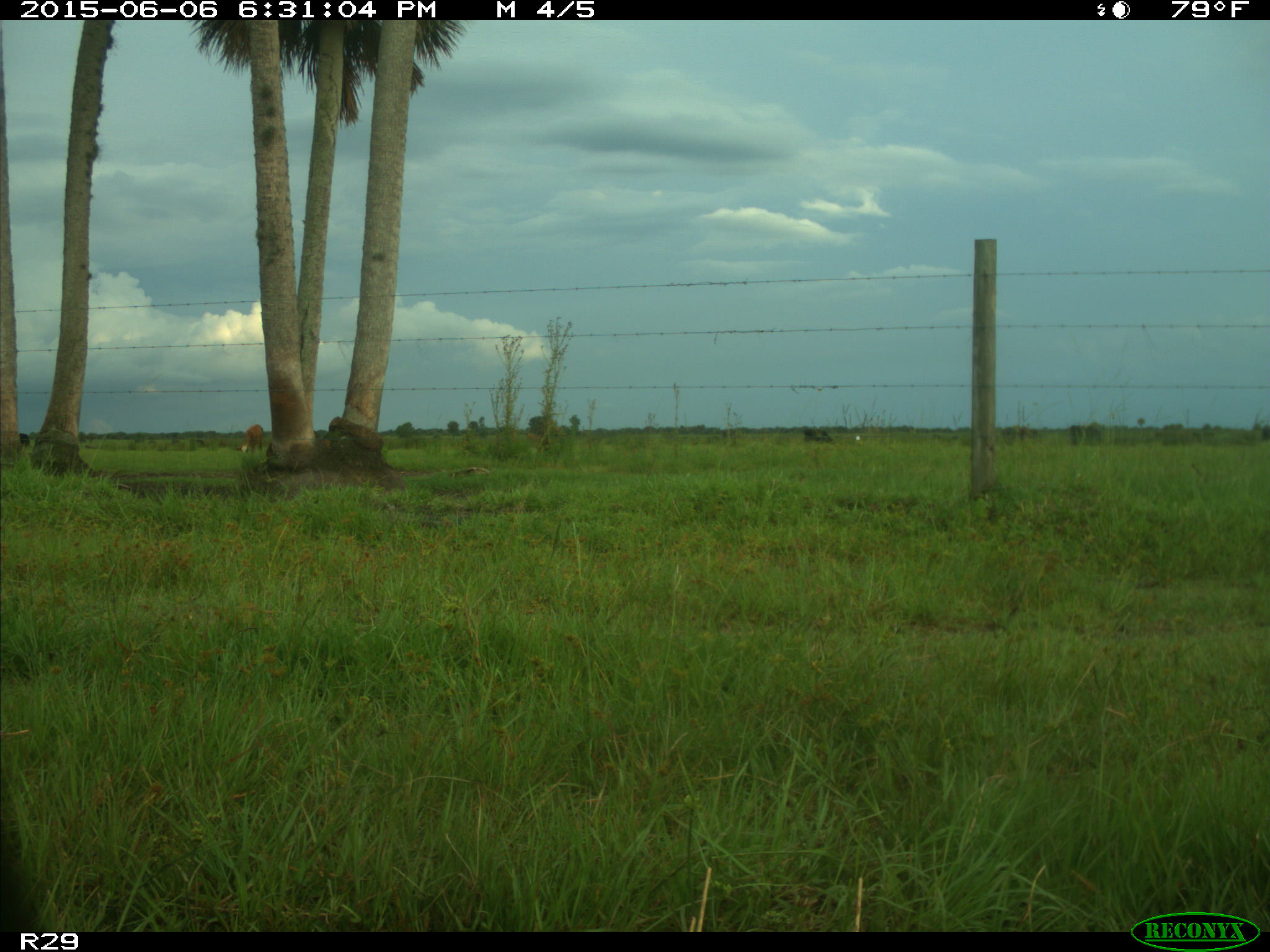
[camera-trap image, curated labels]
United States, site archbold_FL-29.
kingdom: Animalia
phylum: Chordata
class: Mammalia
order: Artiodactyla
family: Bovidae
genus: Bos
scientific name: Bos taurus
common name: domestic cow